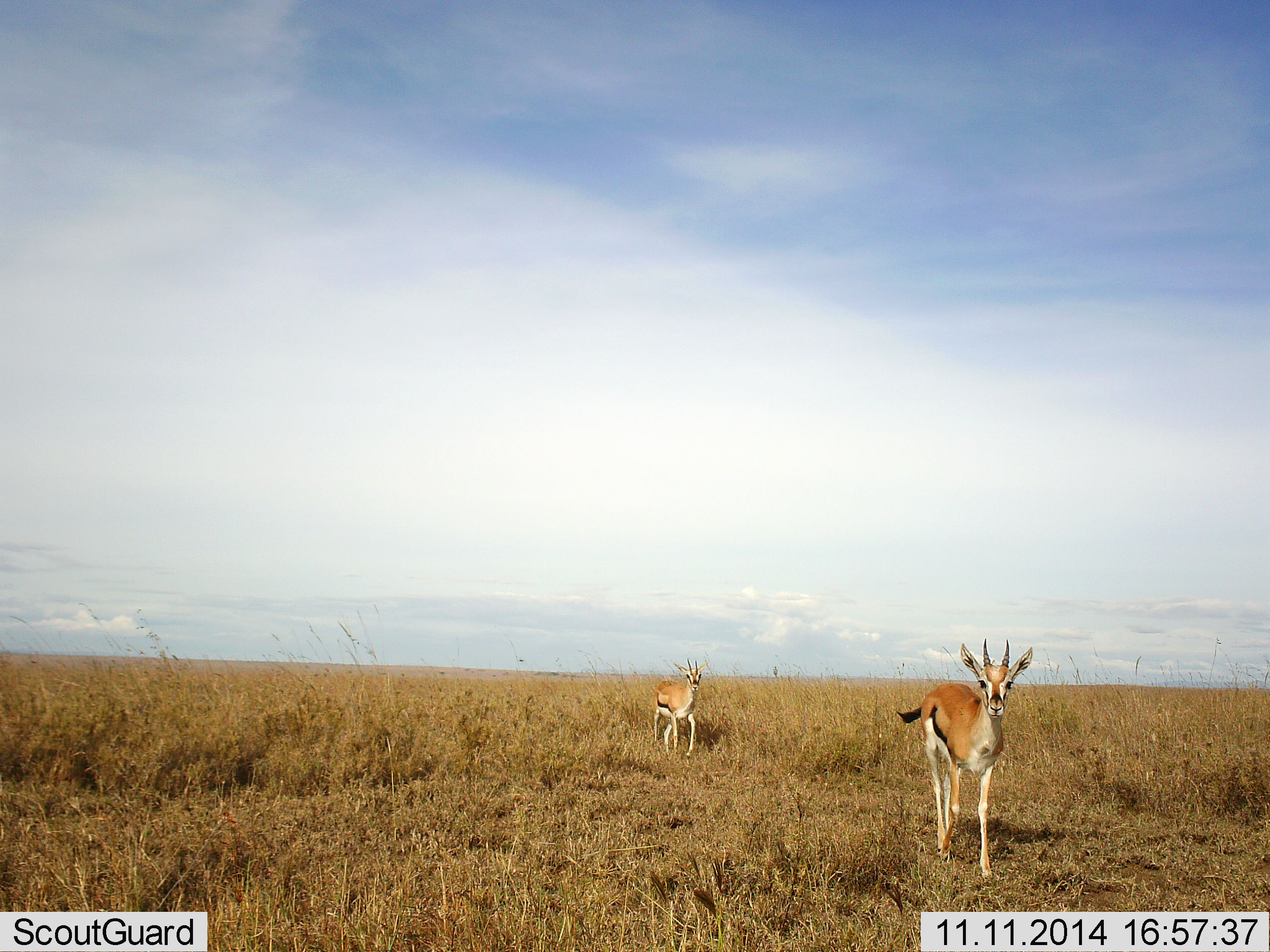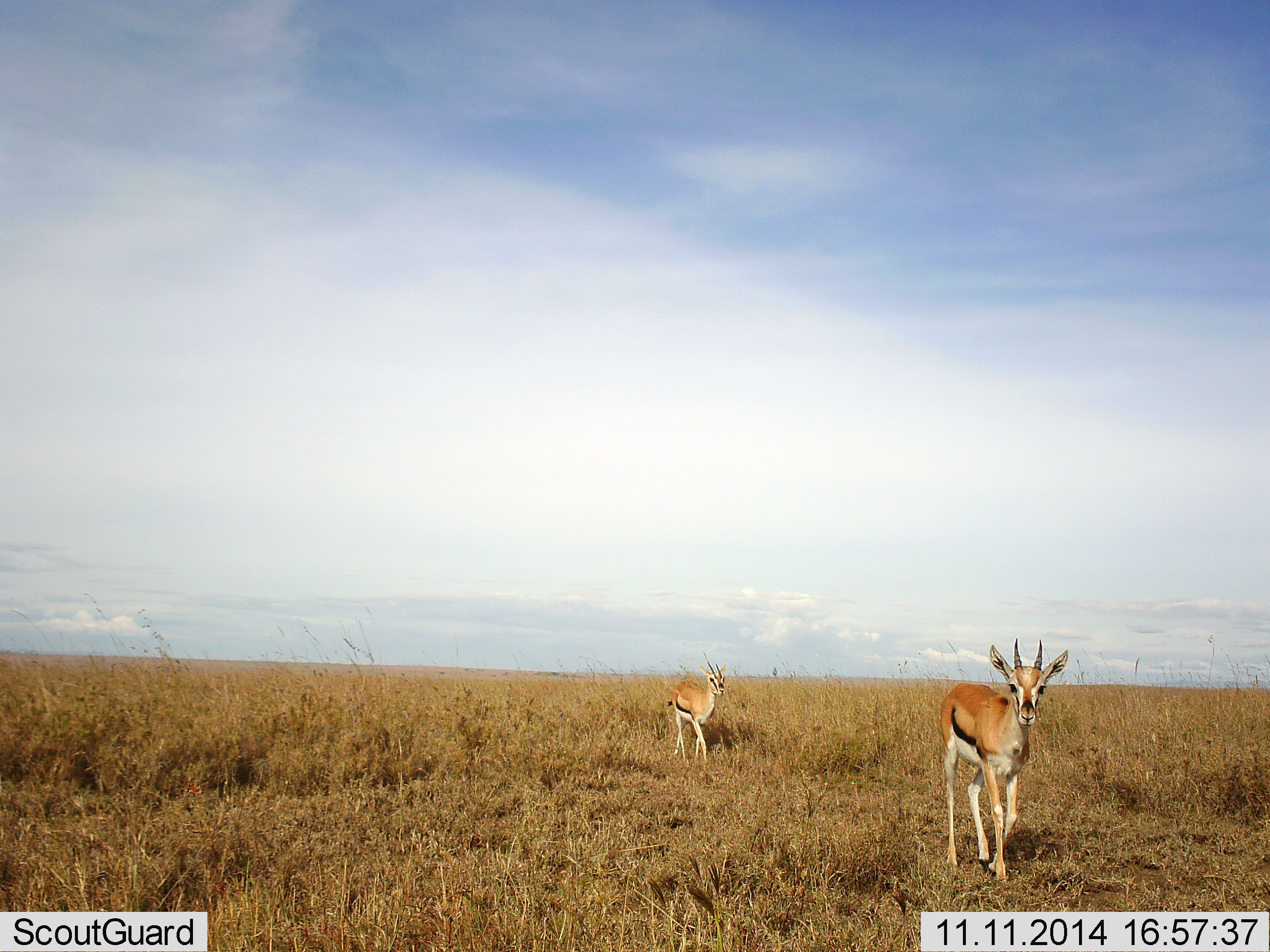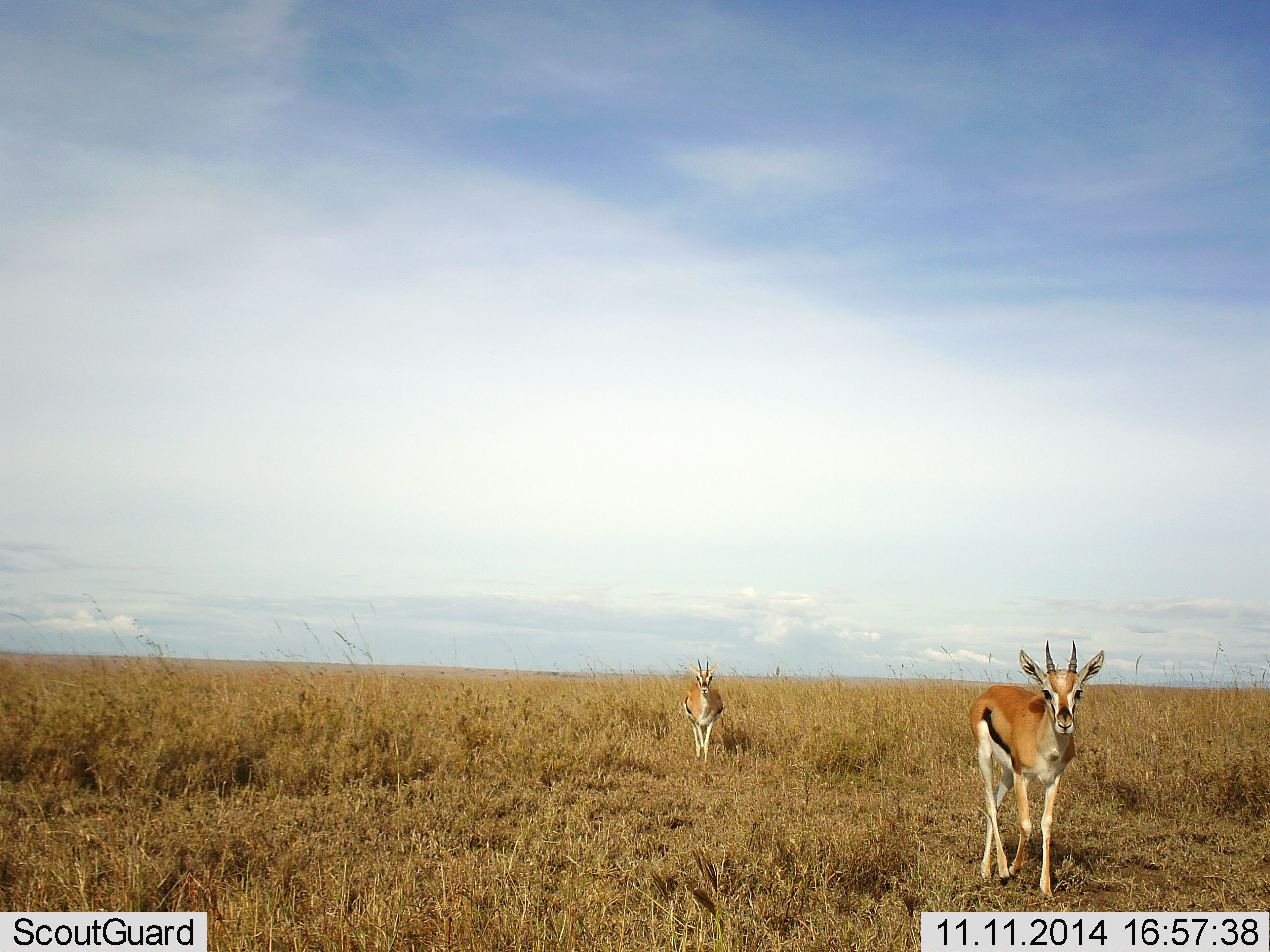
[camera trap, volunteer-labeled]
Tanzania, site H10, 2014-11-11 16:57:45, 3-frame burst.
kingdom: Animalia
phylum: Chordata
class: Mammalia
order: Artiodactyla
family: Bovidae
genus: Eudorcas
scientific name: Eudorcas thomsonii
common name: thomson's gazelle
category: gazellethomsons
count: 2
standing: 20%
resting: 0%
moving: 90%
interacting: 0%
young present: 0%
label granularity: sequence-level